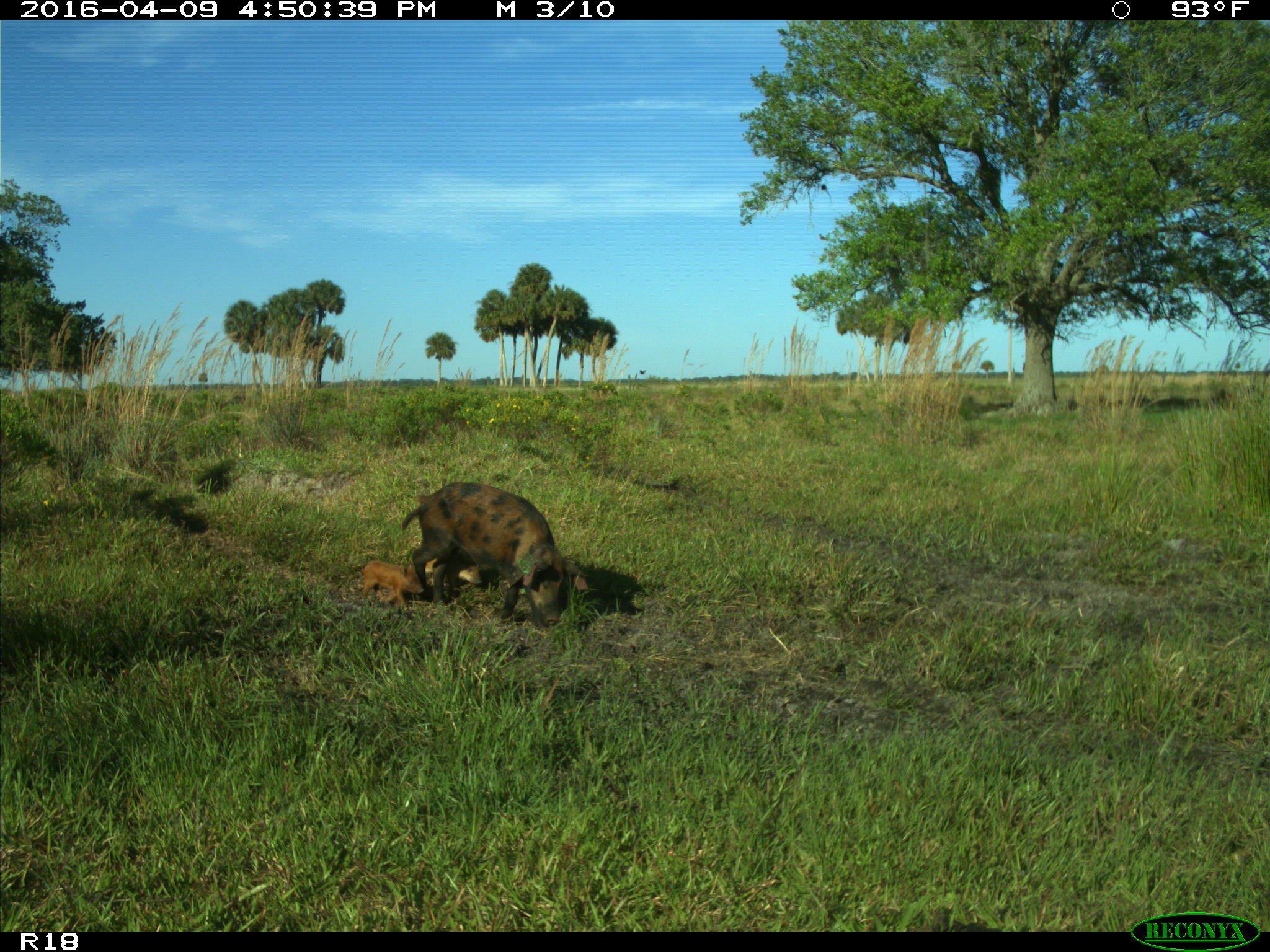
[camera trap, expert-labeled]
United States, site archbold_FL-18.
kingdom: Animalia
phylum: Chordata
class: Mammalia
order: Artiodactyla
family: Suidae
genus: Sus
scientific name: Sus scrofa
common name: wild boar